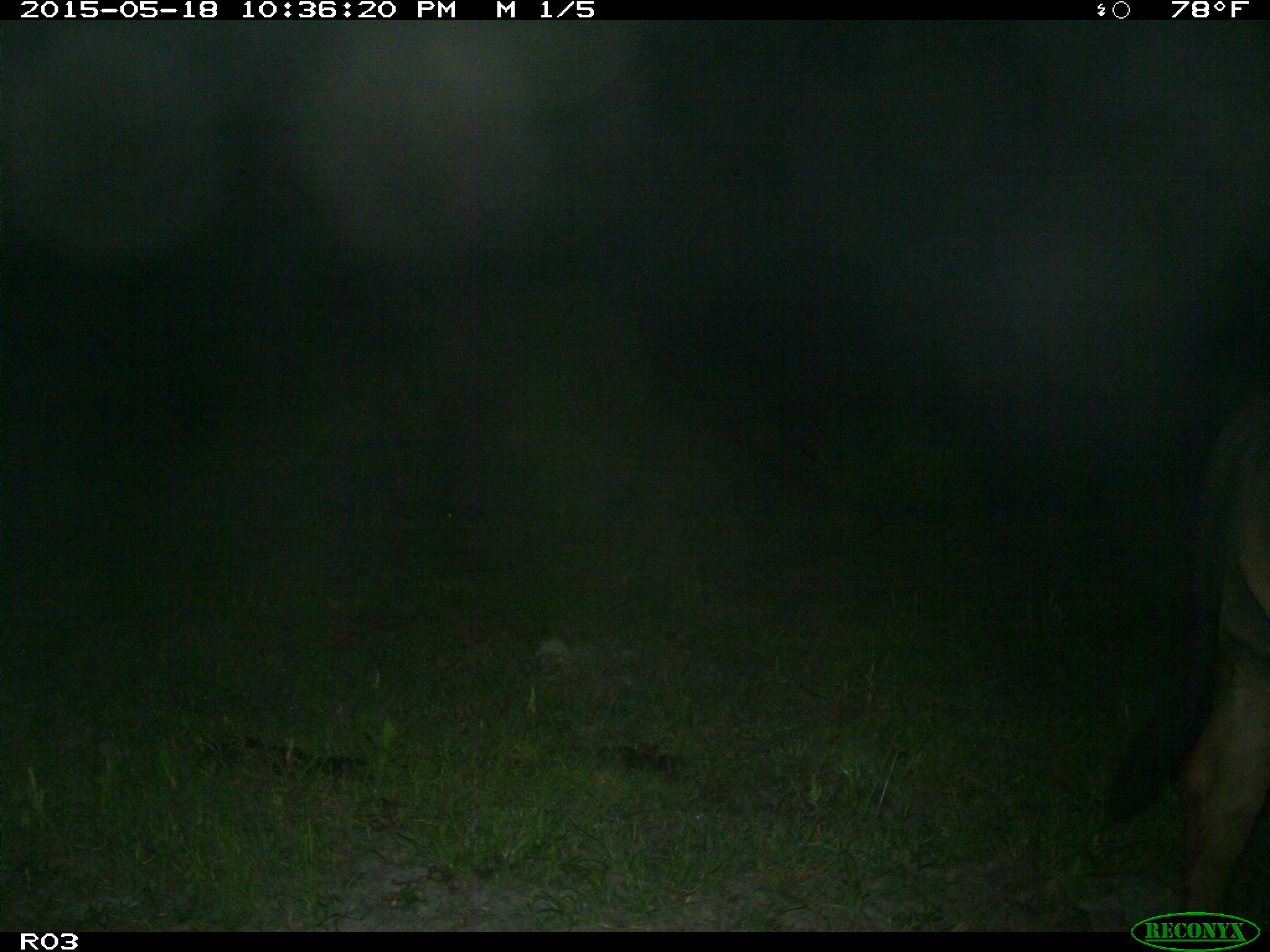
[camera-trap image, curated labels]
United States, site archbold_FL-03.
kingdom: Animalia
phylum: Chordata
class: Mammalia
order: Artiodactyla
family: Bovidae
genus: Bos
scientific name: Bos taurus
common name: domestic cow